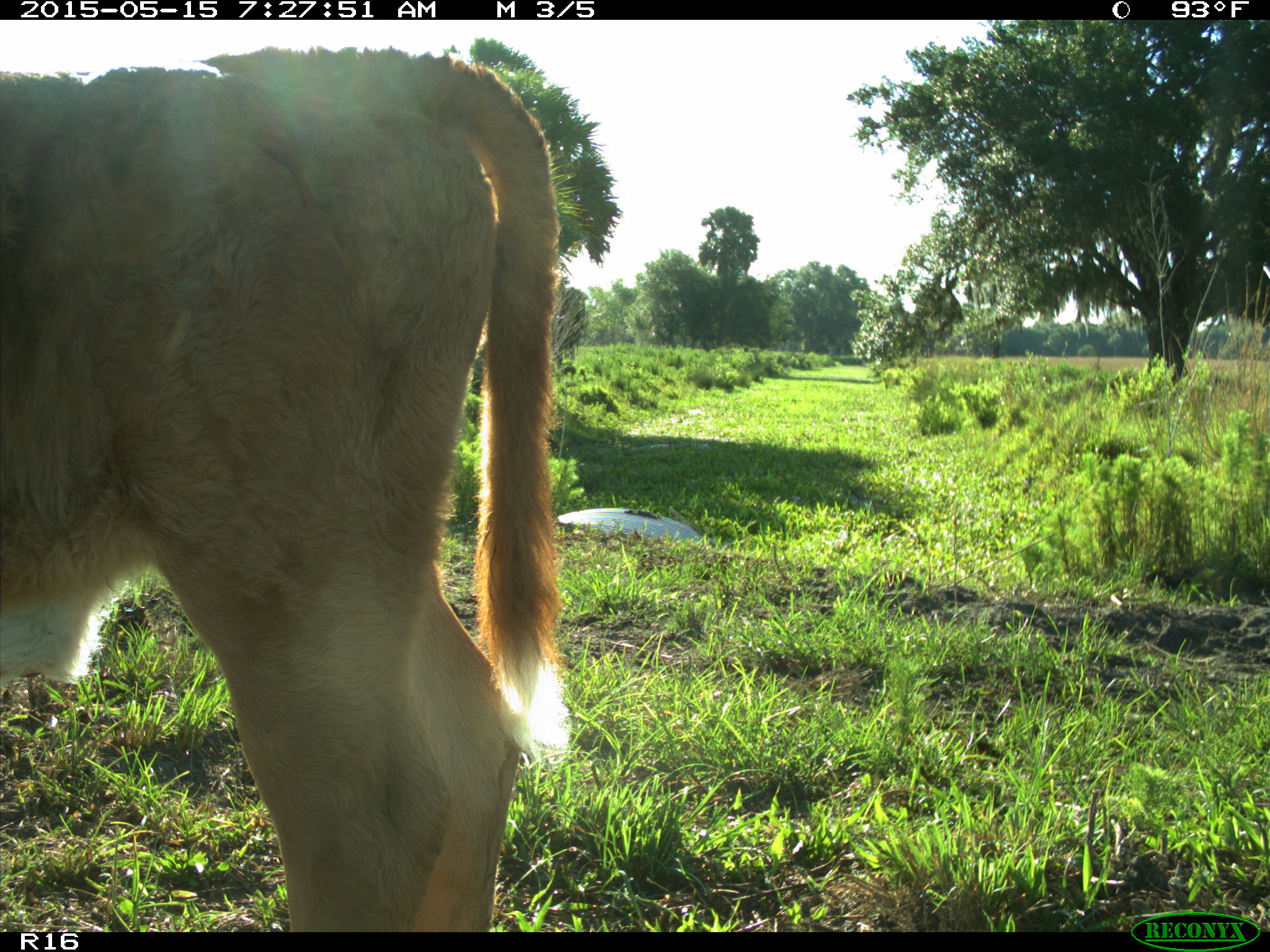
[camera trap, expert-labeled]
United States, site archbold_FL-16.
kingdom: Animalia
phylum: Chordata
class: Mammalia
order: Artiodactyla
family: Bovidae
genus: Bos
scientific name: Bos taurus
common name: domestic cow